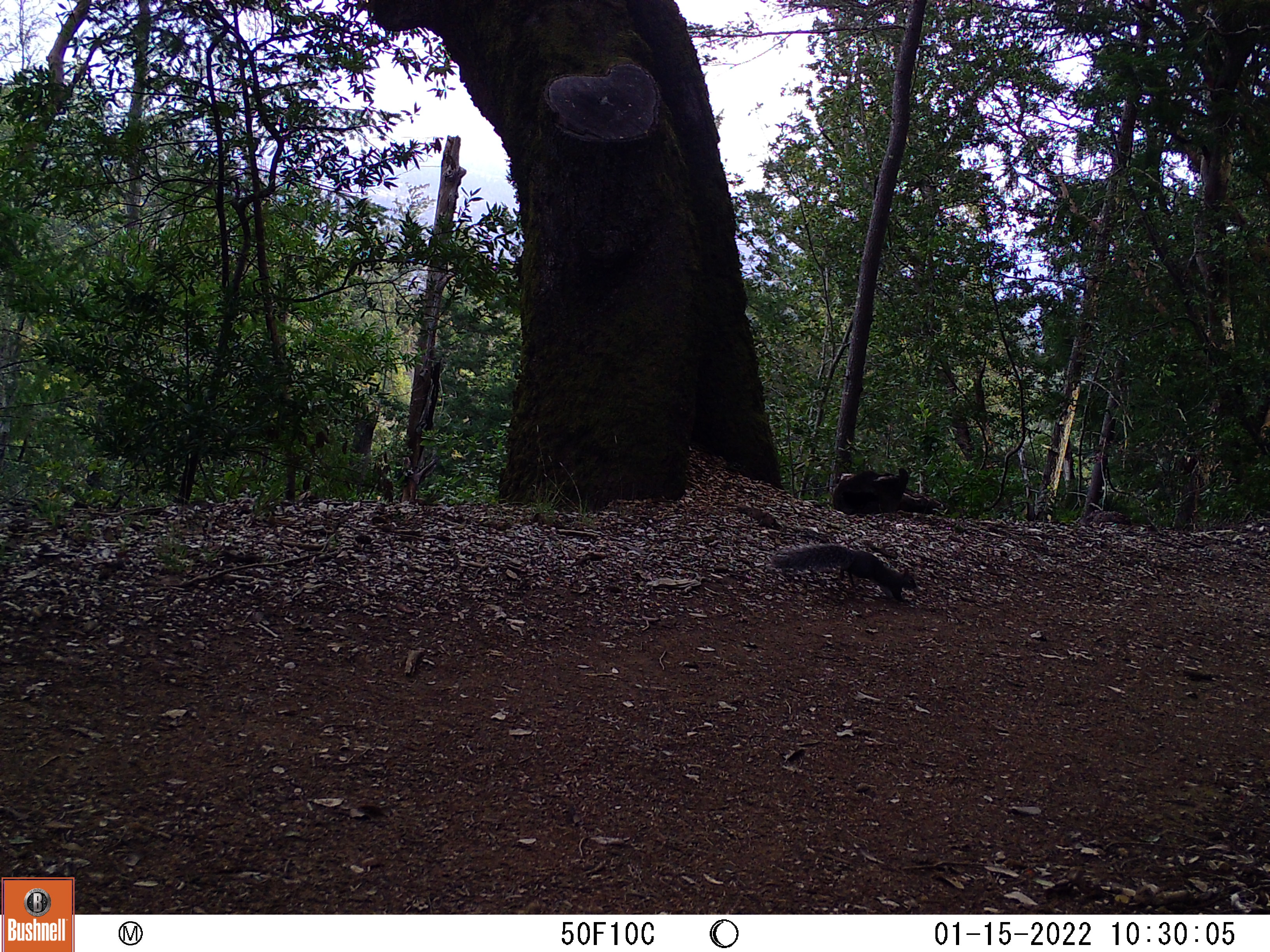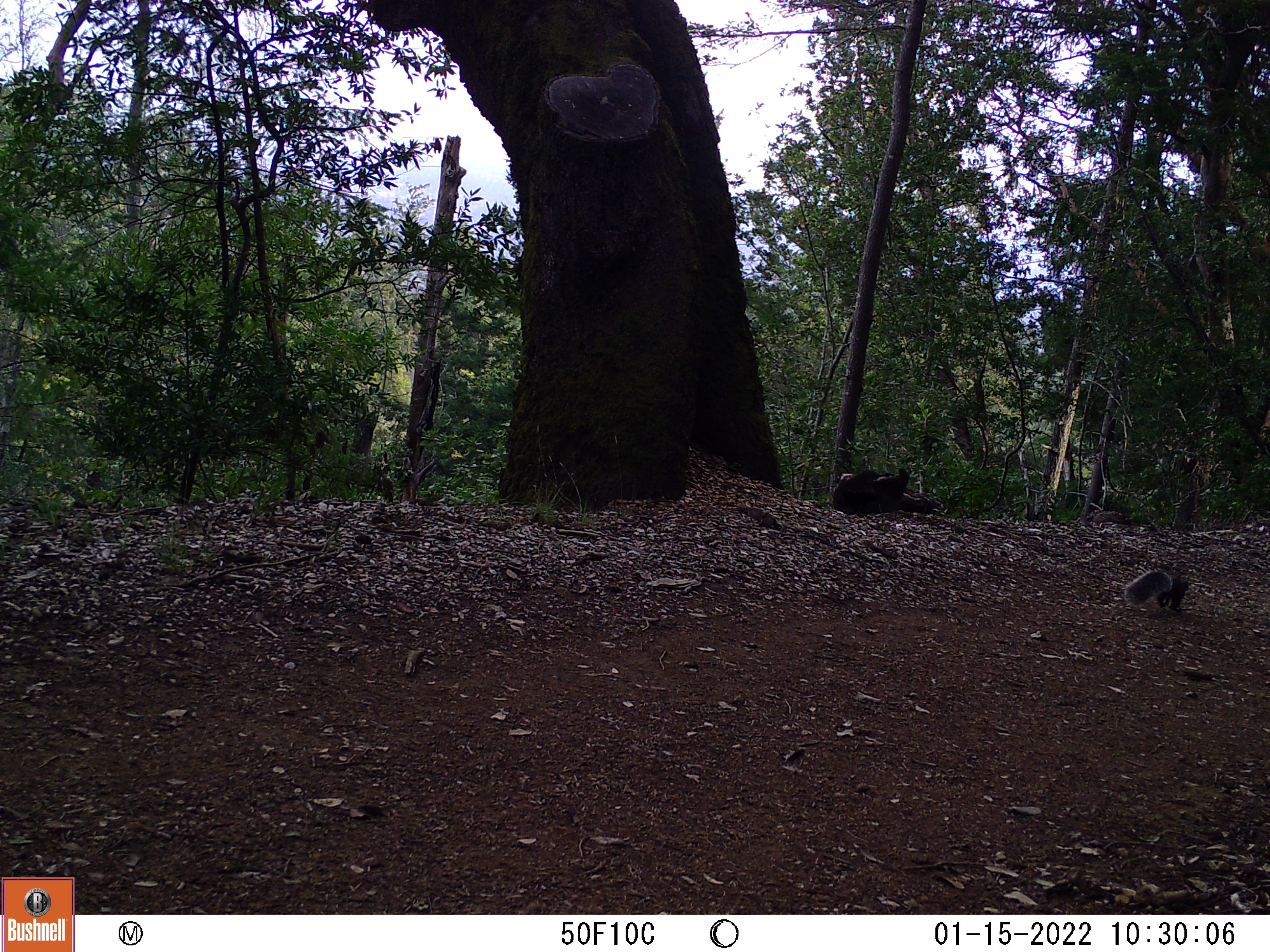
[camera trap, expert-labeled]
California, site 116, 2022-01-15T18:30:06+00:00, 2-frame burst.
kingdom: Animalia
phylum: Chordata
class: Mammalia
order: Rodentia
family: Sciuridae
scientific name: Sciuridae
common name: squirrel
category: unknown squirrel